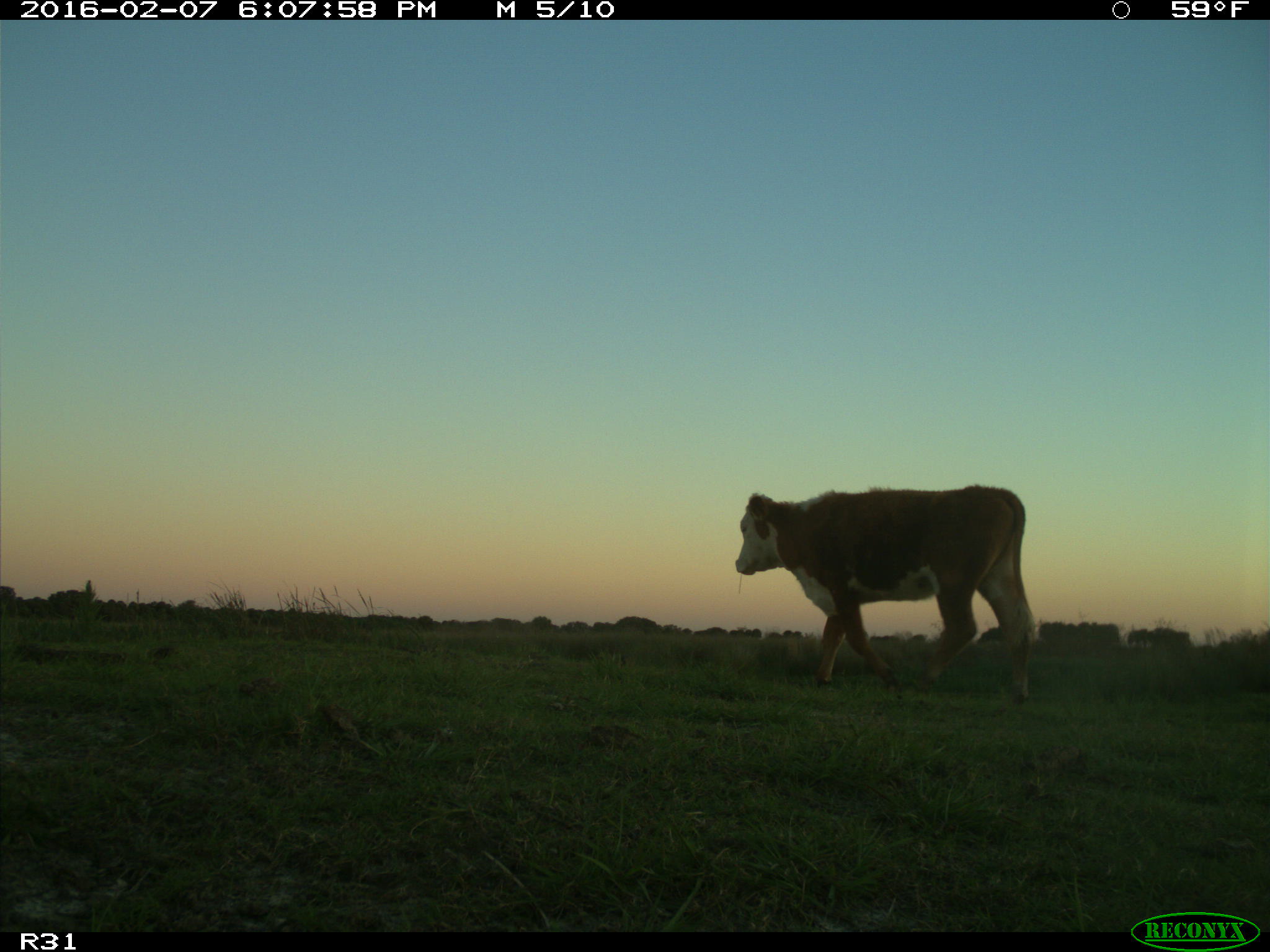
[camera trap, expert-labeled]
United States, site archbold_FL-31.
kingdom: Animalia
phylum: Chordata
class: Mammalia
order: Artiodactyla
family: Bovidae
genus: Bos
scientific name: Bos taurus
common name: domestic cow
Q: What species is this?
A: Bos taurus (domestic cow).